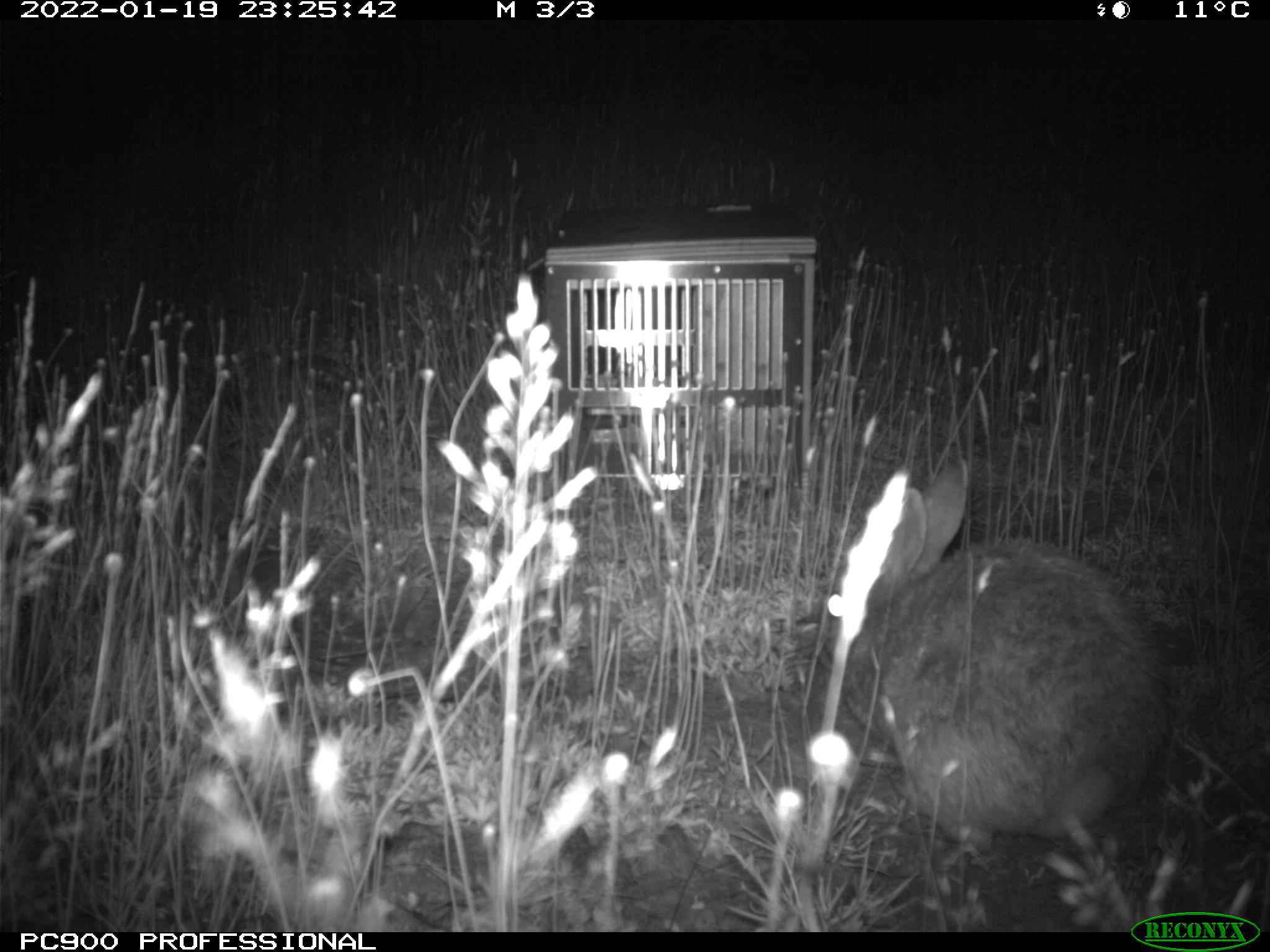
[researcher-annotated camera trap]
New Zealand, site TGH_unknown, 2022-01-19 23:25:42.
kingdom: Animalia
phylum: Chordata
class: Mammalia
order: Lagomorpha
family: Leporidae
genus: Oryctolagus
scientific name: Oryctolagus cuniculus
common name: european rabbit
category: rabbit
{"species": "rabbit (european rabbit) (Oryctolagus cuniculus)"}